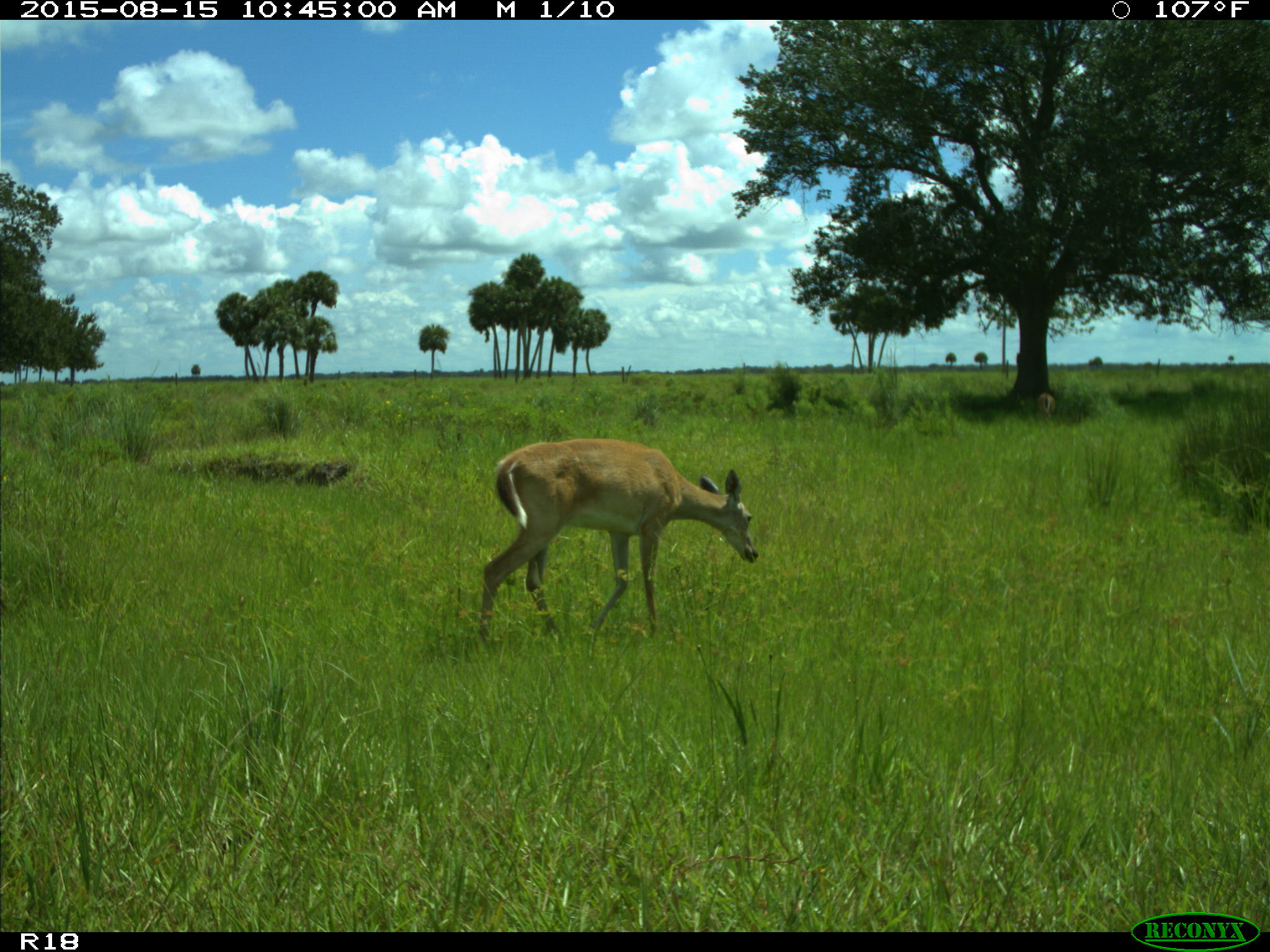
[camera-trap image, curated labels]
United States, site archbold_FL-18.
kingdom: Animalia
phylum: Chordata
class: Mammalia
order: Artiodactyla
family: Cervidae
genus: Odocoileus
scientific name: Odocoileus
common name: deer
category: unidentified deer